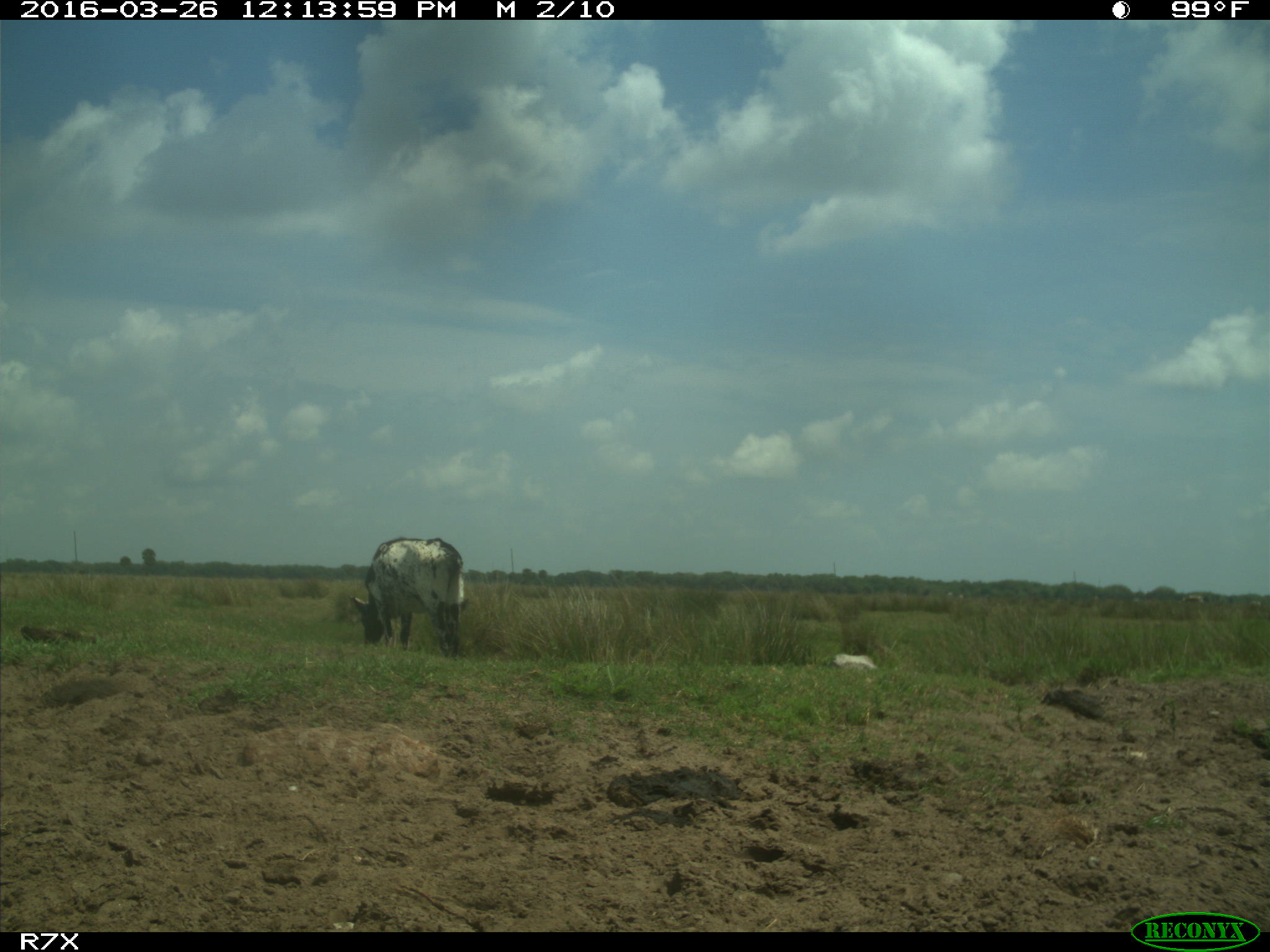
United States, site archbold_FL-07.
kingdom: Animalia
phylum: Chordata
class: Mammalia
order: Artiodactyla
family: Bovidae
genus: Bos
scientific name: Bos taurus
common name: domestic cow